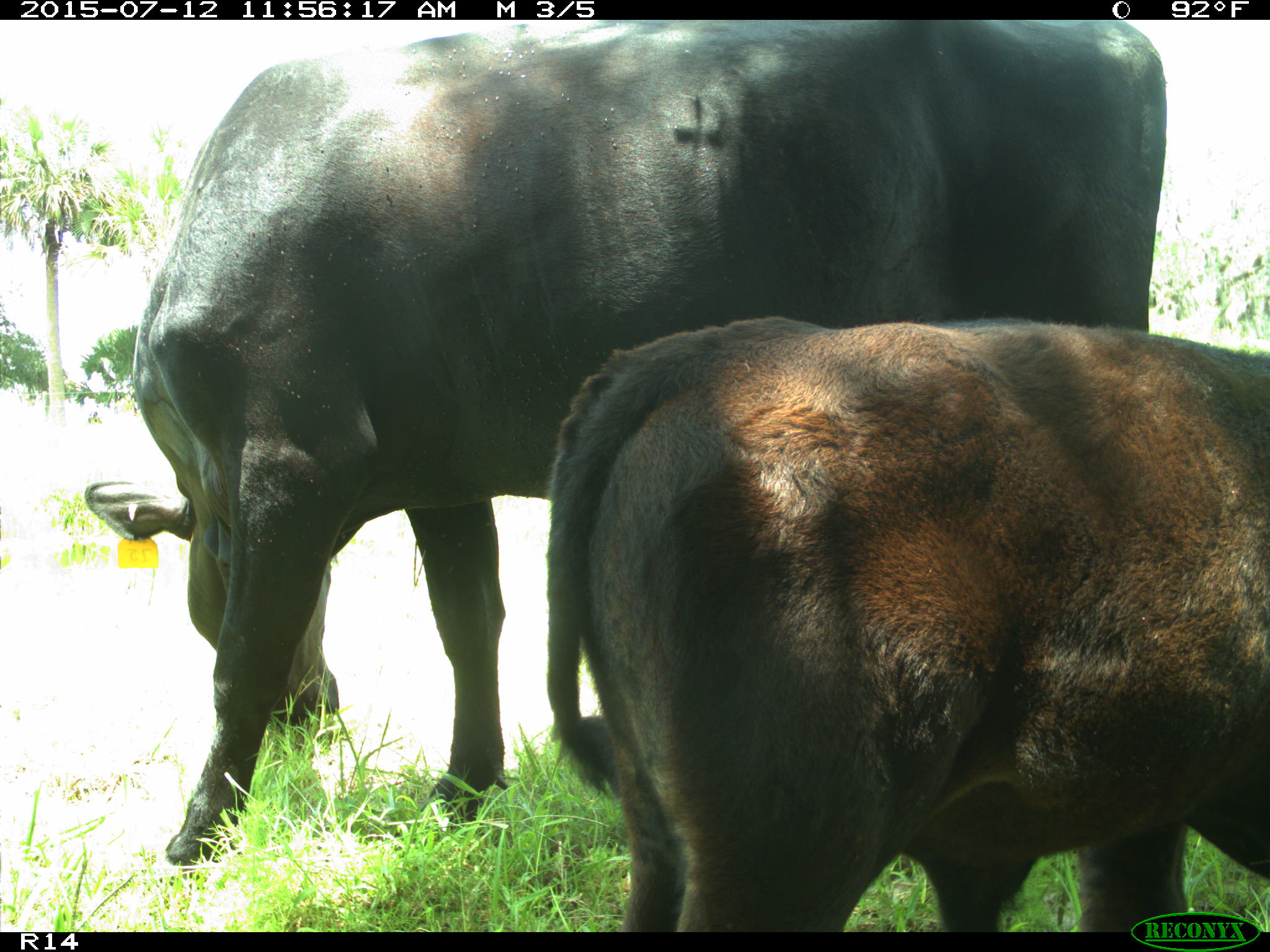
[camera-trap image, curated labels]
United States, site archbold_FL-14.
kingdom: Animalia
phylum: Chordata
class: Mammalia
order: Artiodactyla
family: Bovidae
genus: Bos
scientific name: Bos taurus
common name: domestic cow